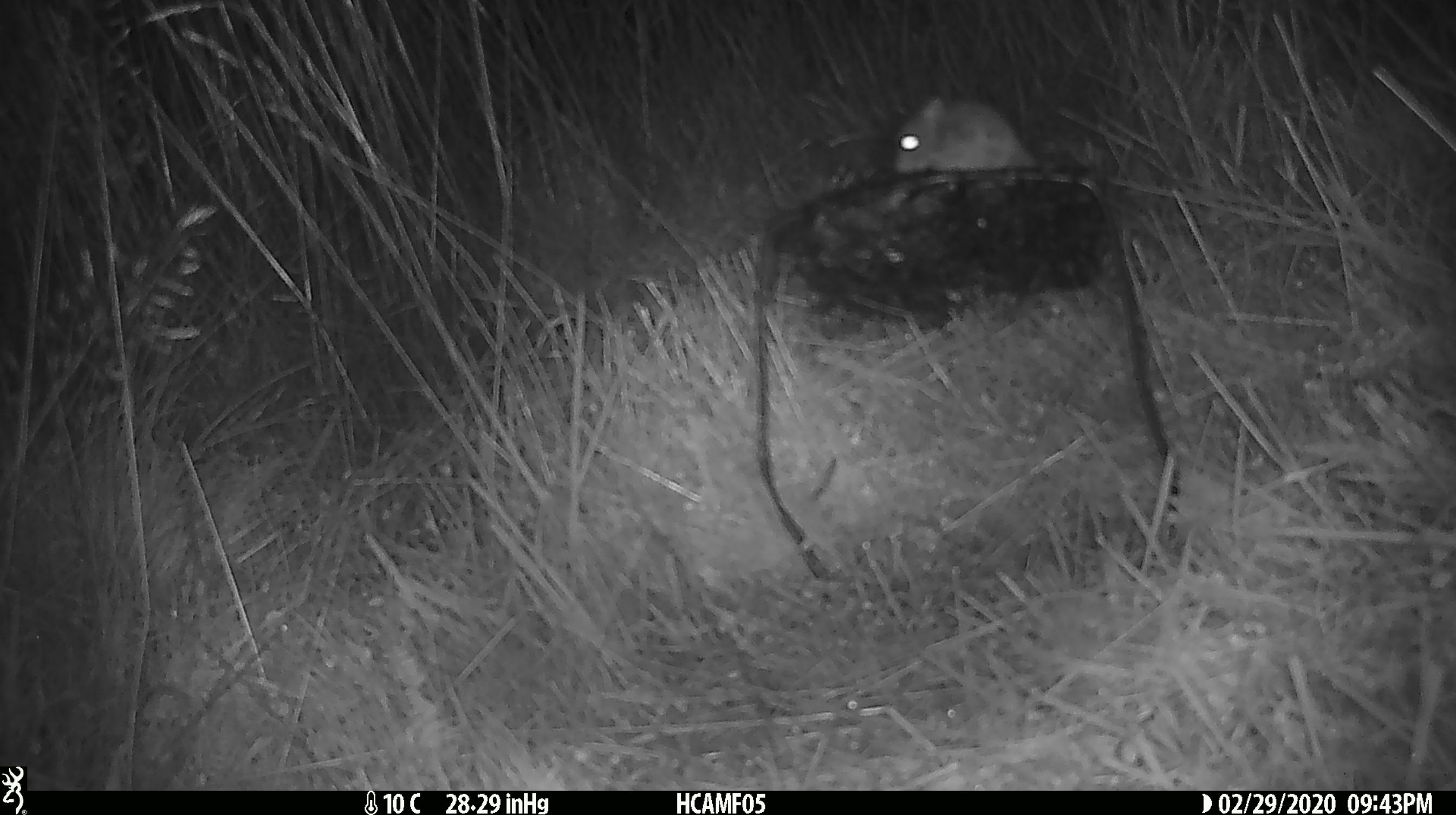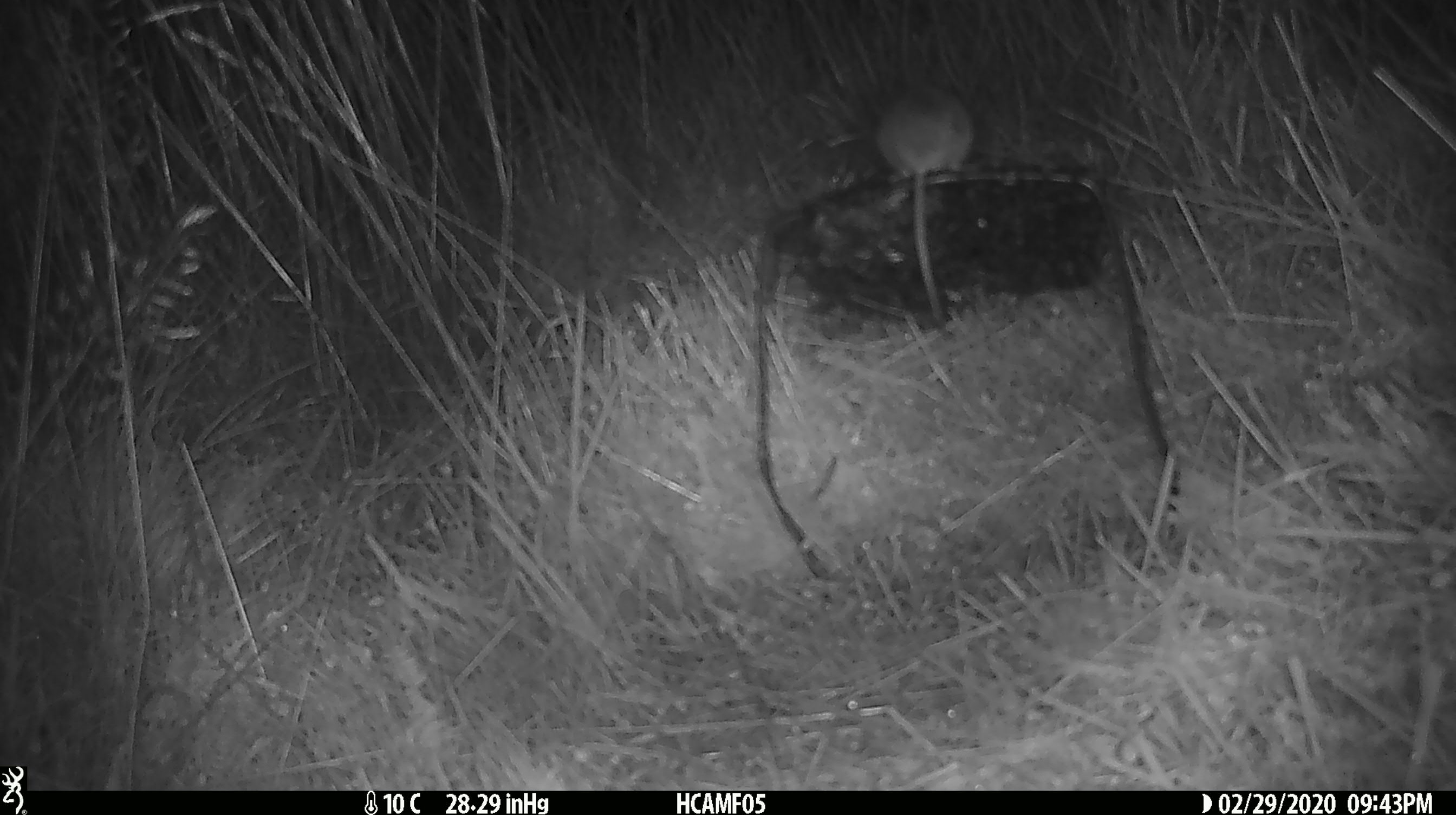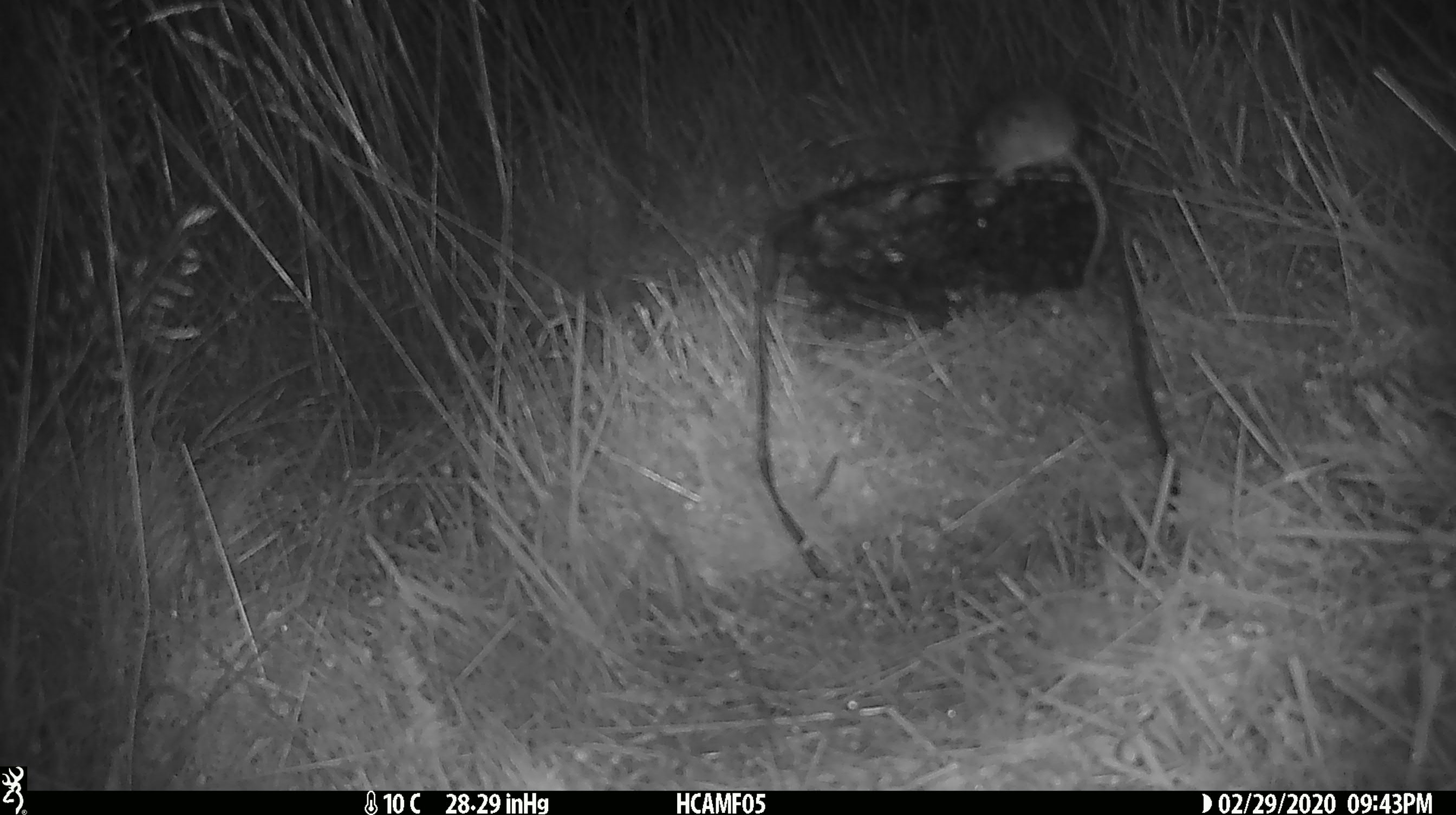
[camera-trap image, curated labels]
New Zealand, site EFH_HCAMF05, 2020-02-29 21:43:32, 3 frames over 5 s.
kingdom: Animalia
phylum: Chordata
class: Mammalia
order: Rodentia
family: Muridae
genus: Mus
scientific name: Mus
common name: mouse